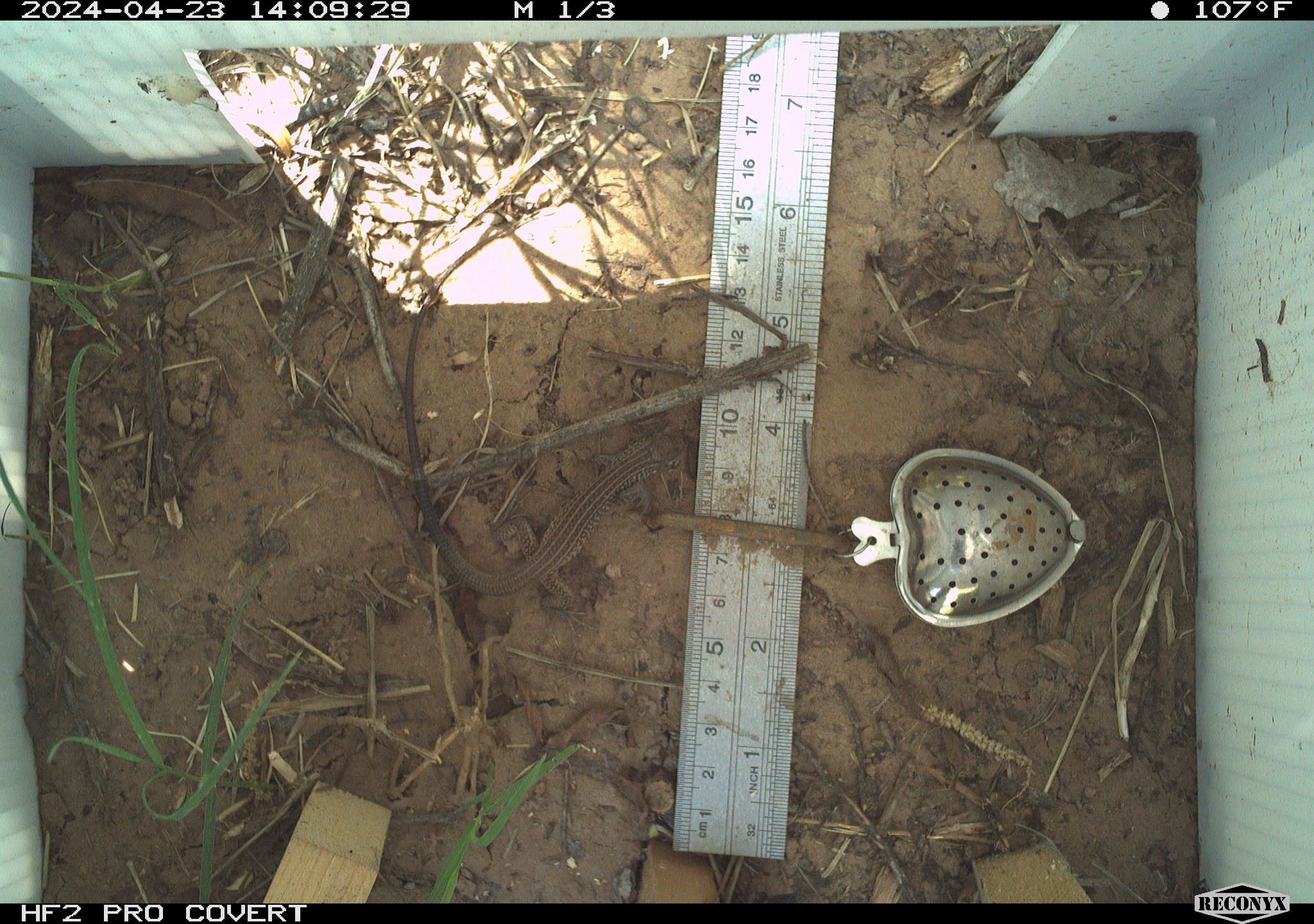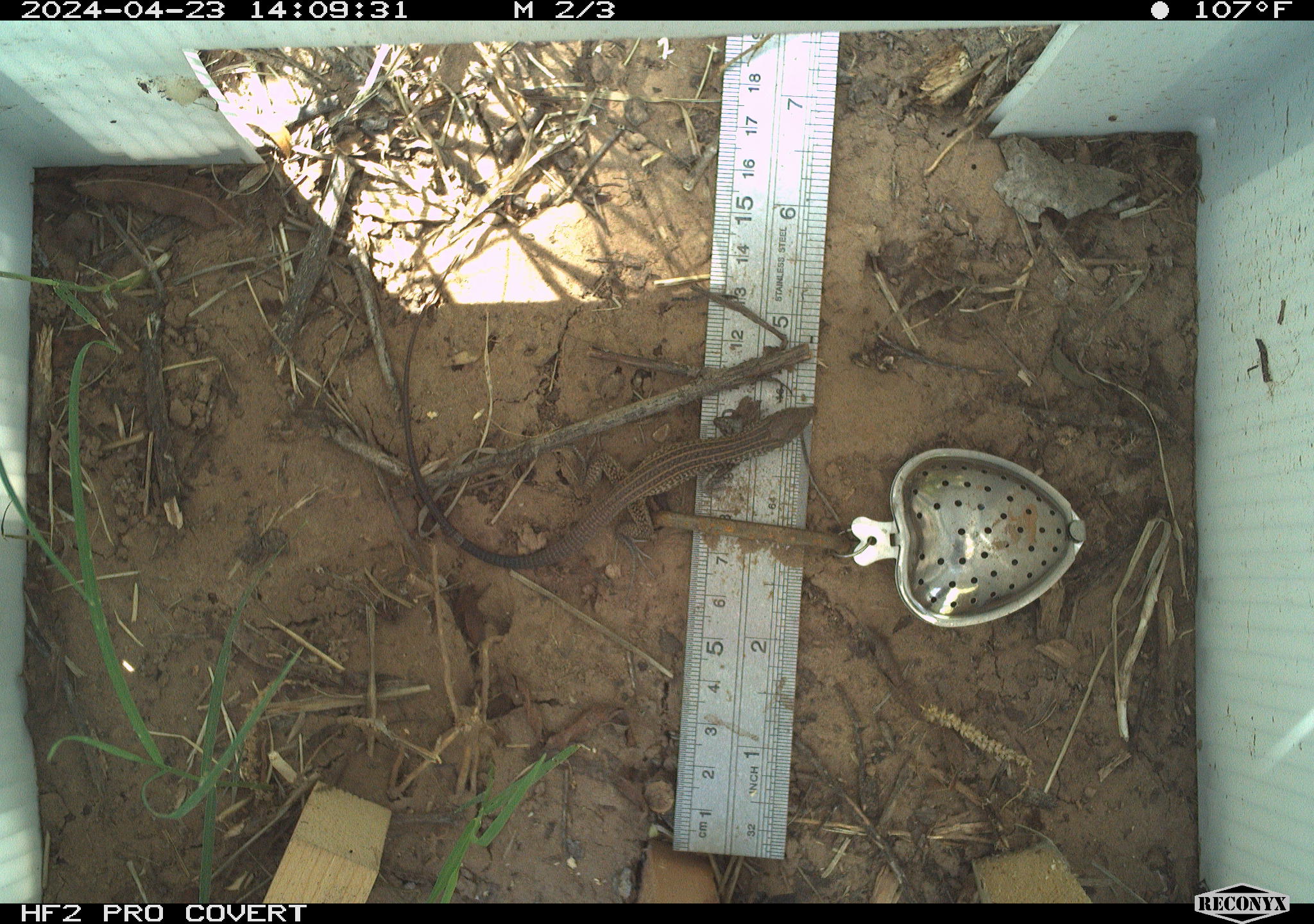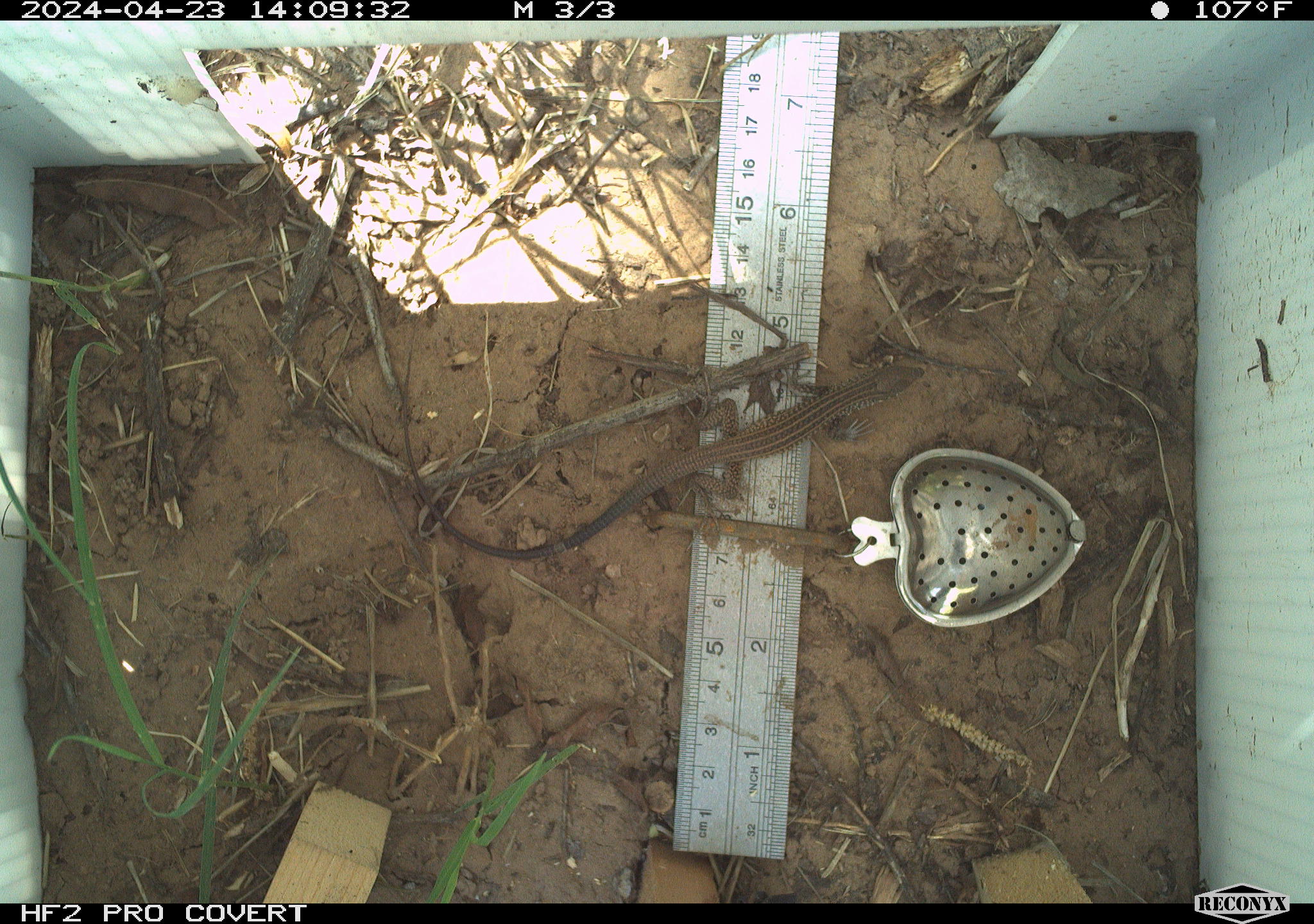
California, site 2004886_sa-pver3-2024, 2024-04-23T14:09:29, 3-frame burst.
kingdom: Animalia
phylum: Chordata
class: Reptilia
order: Squamata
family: Teiidae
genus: Aspidoscelis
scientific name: Aspidoscelis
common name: whiptail lizards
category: aspidoscelis species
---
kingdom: Animalia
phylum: Chordata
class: Reptilia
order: Squamata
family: Teiidae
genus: Aspidoscelis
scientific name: Aspidoscelis tigris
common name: western whiptail